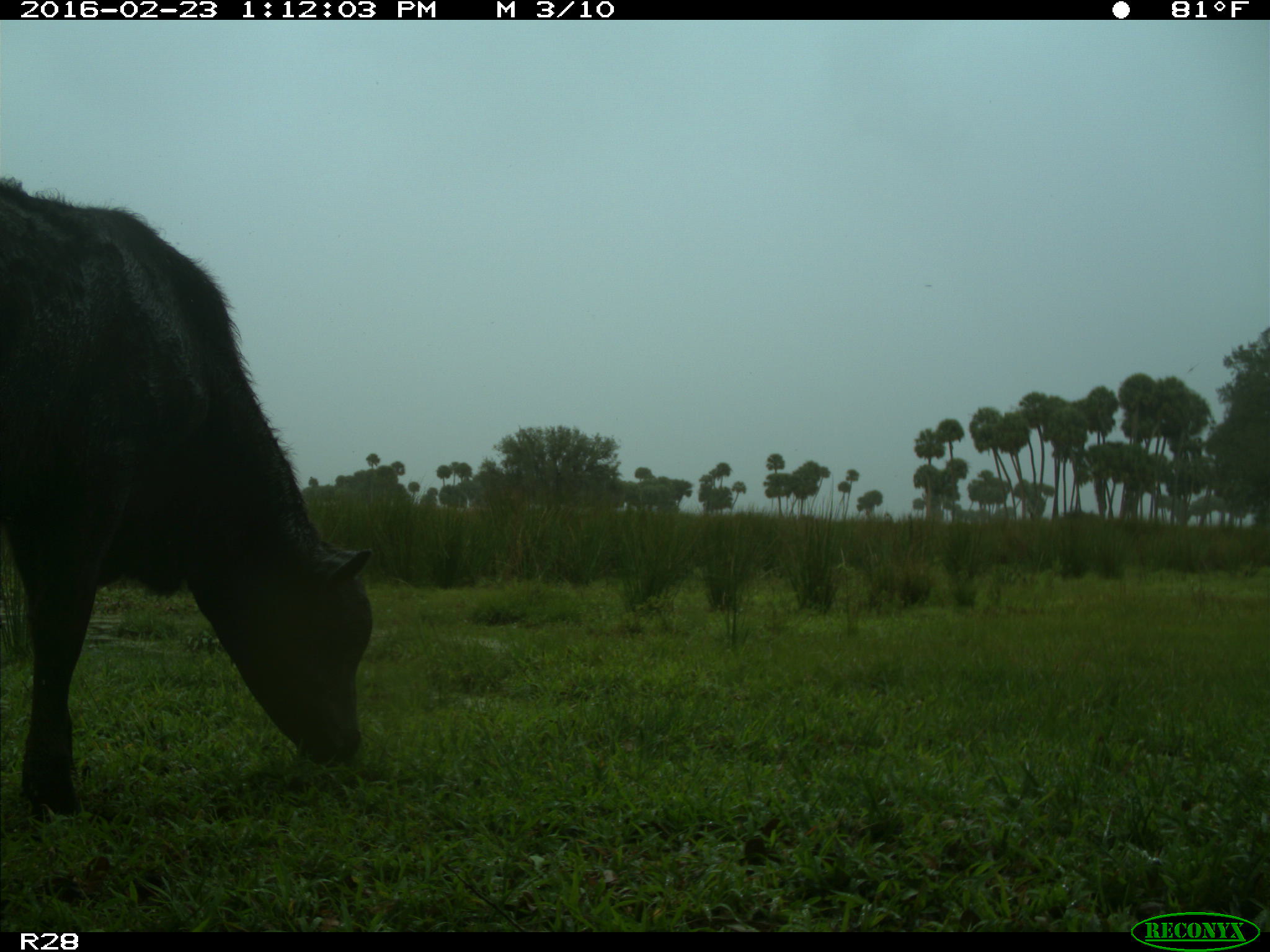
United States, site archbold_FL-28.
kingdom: Animalia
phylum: Chordata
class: Mammalia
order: Artiodactyla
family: Bovidae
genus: Bos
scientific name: Bos taurus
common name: domestic cow